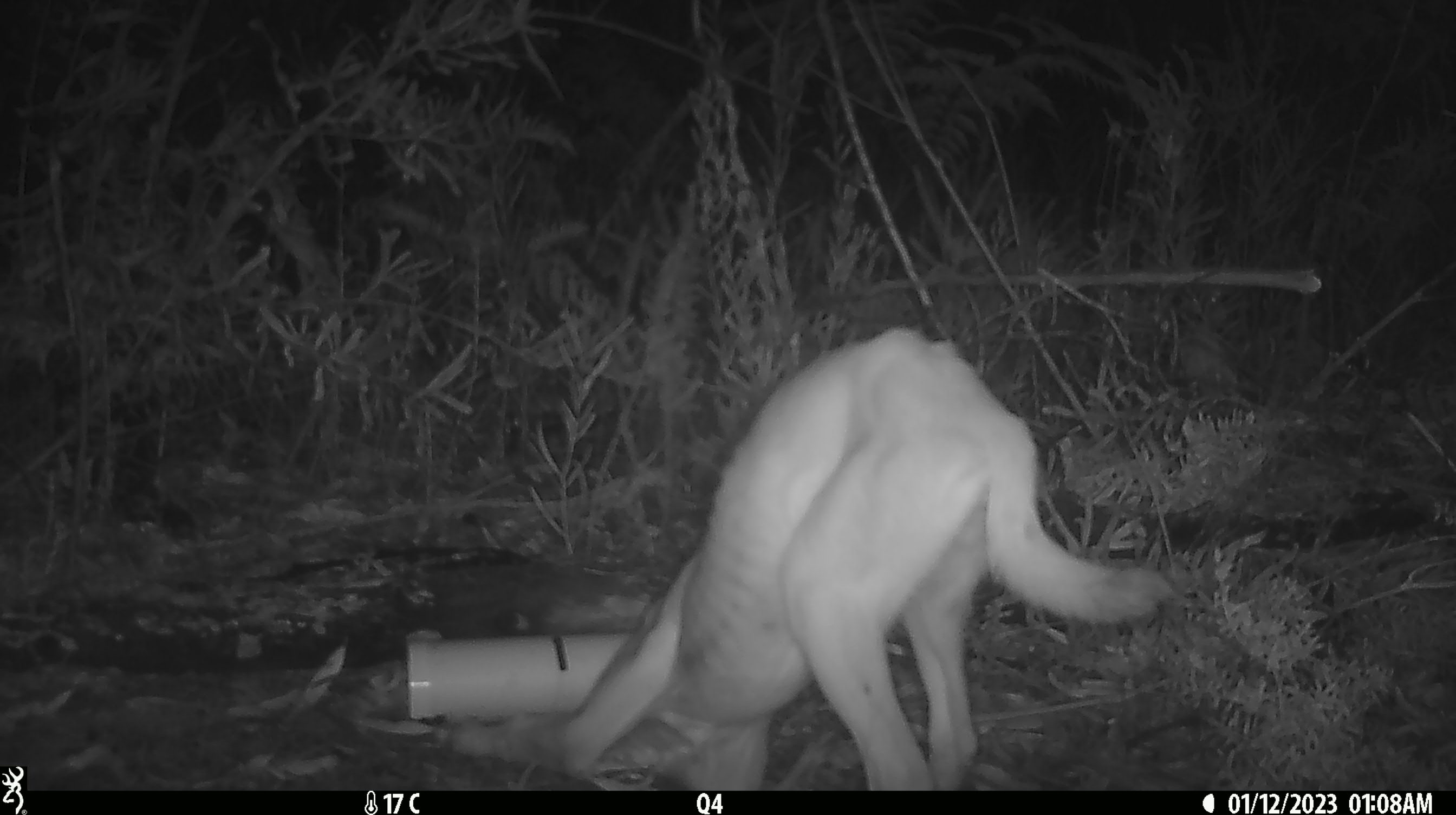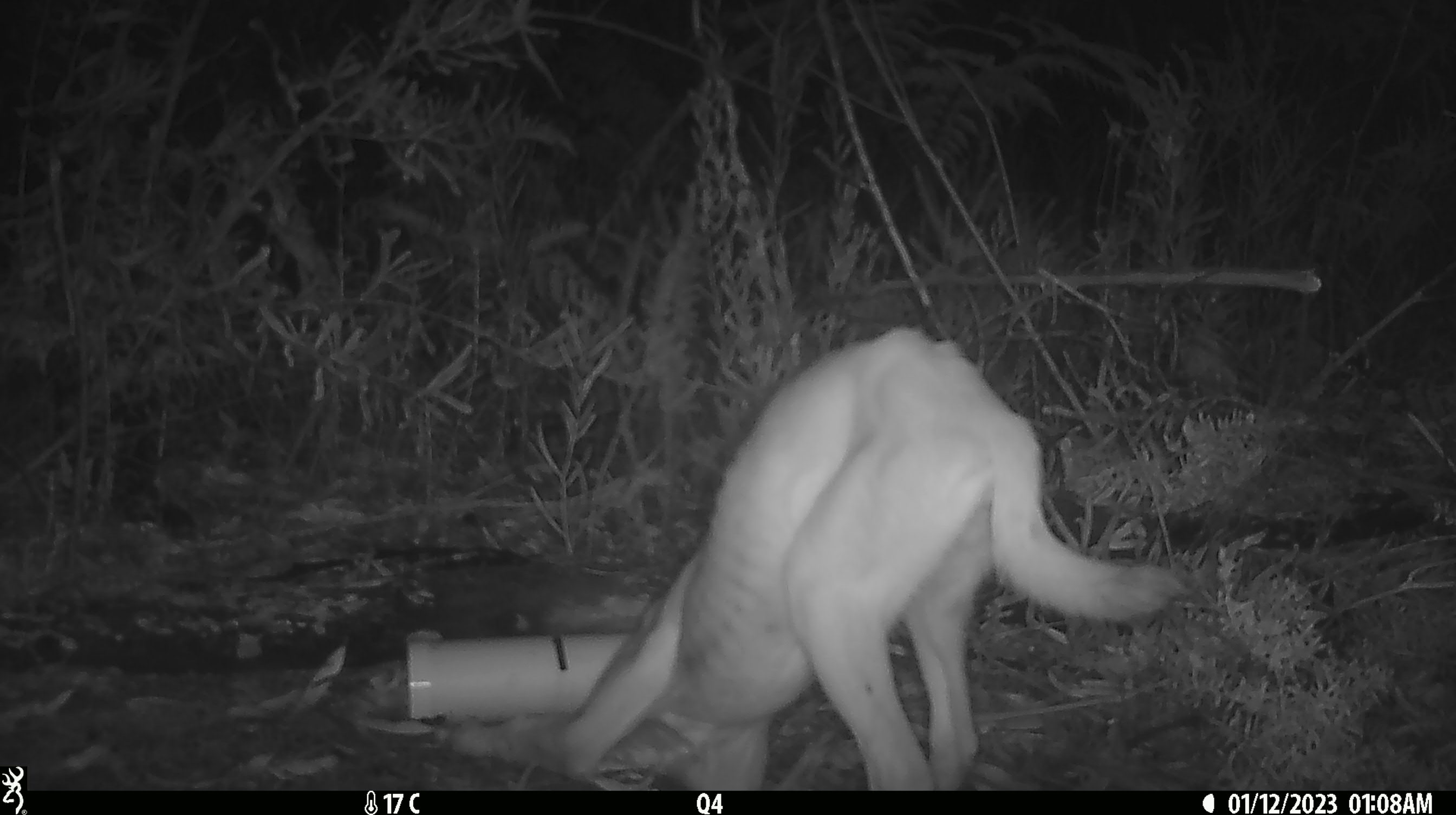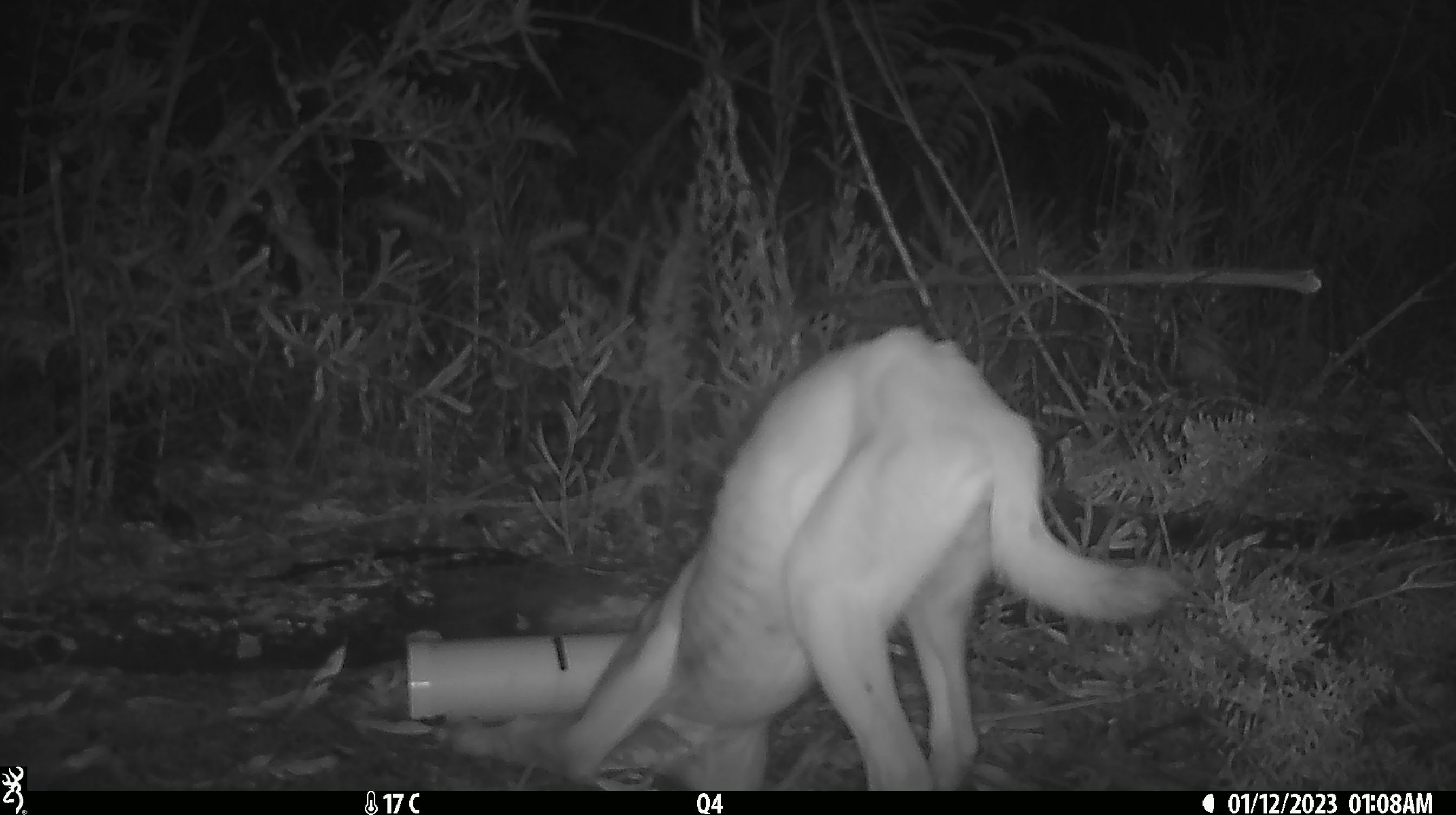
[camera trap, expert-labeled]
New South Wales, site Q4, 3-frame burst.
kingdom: Animalia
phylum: Chordata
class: Mammalia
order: Carnivora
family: Canidae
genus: Canis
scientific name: Canis familiaris dingo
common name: dingo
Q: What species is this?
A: Dingo (Canis familiaris dingo).